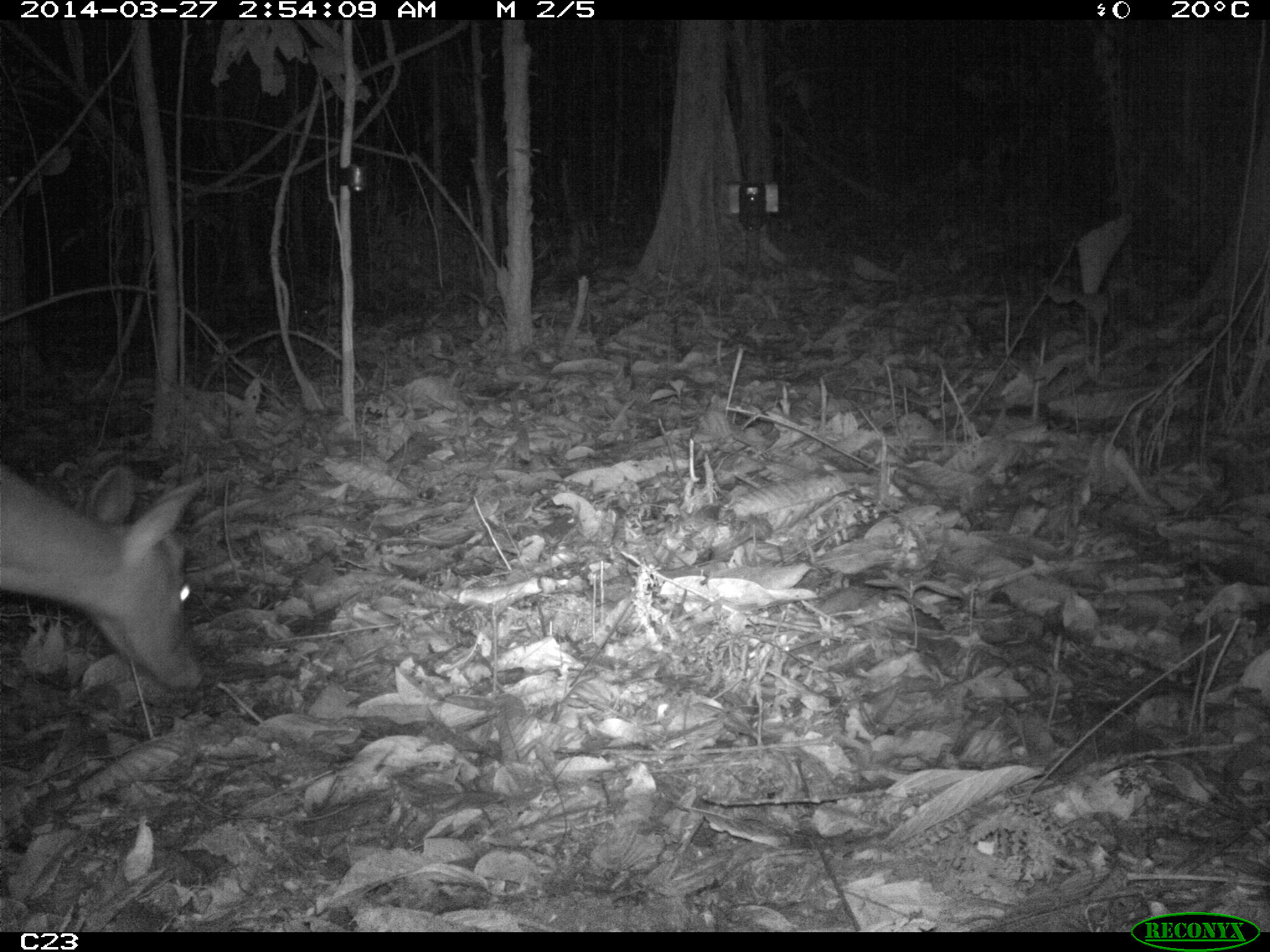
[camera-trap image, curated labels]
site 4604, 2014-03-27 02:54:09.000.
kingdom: Animalia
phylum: Chordata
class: Mammalia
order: Artiodactyla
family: Cervidae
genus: Mazama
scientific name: Mazama americana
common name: red brocket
Mazama americana (red brocket), count 1, age adult, sex female.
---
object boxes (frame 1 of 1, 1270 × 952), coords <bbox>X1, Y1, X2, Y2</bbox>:
mazama americana: <bbox>0, 457, 207, 694</bbox>